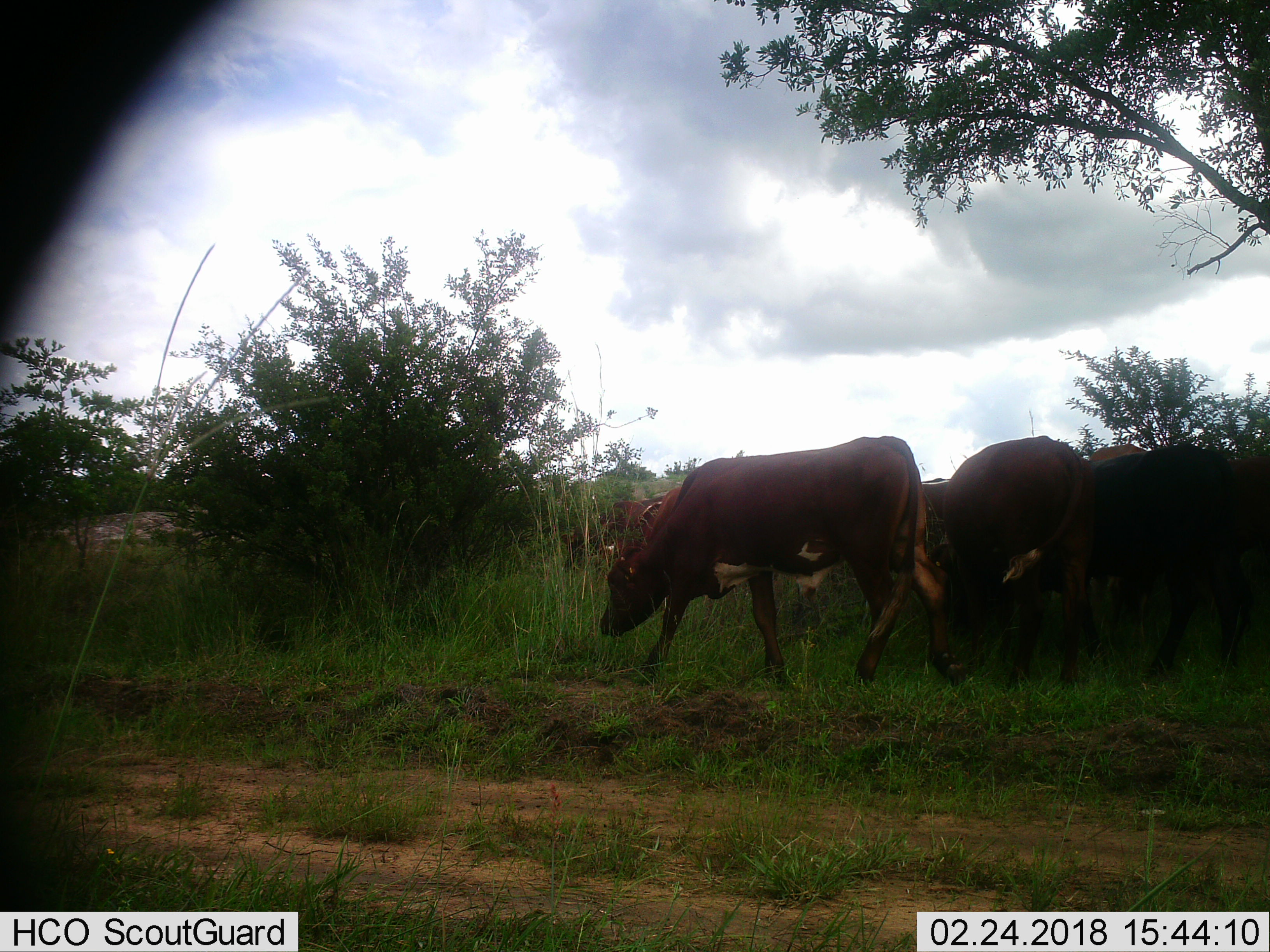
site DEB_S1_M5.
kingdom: Animalia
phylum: Chordata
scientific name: Vertebrata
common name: domestic animal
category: domesticanimal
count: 6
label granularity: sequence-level